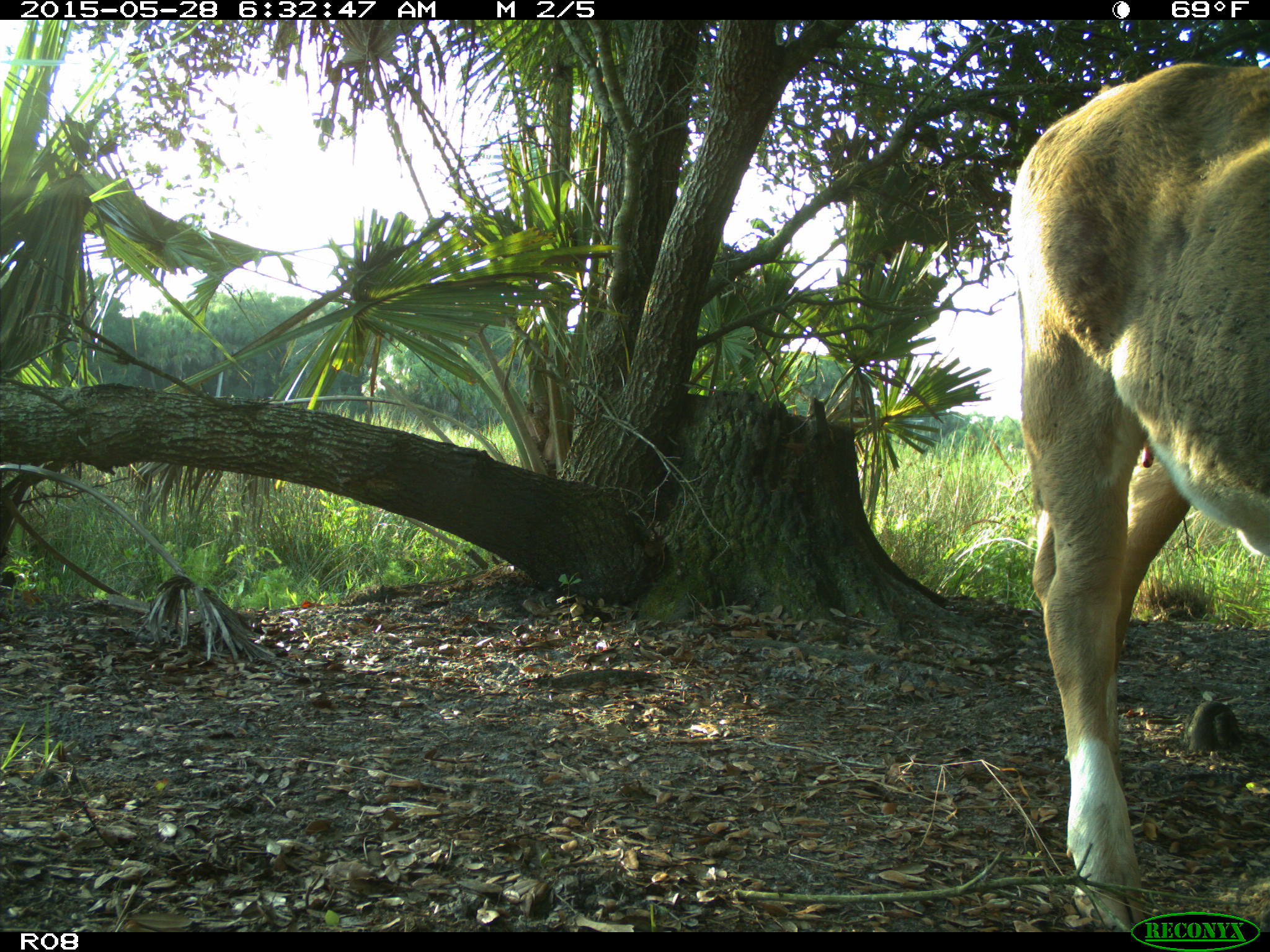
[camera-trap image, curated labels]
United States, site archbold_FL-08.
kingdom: Animalia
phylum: Chordata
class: Mammalia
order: Artiodactyla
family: Bovidae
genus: Bos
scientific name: Bos taurus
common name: domestic cow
Bos taurus (domestic cow).